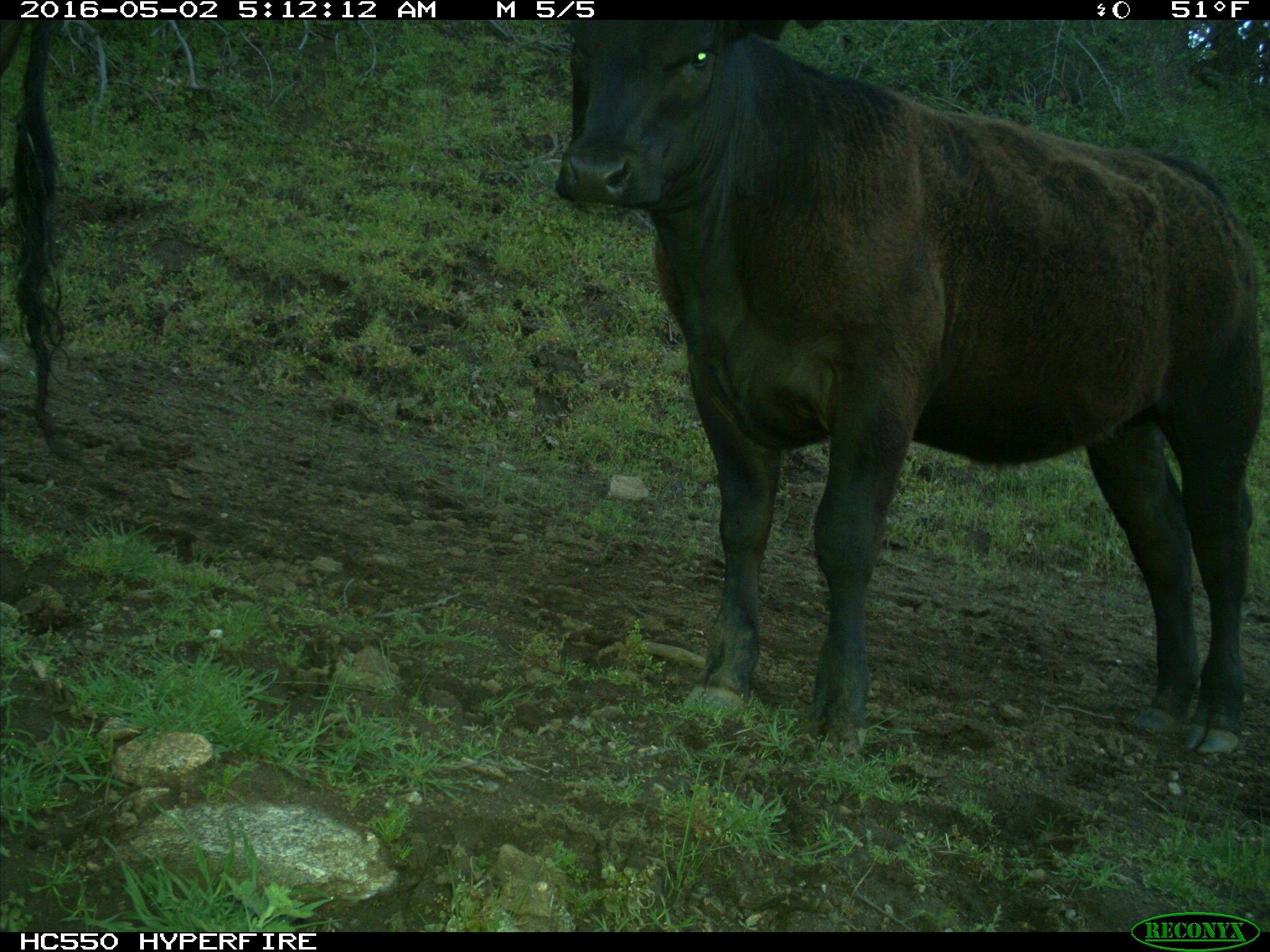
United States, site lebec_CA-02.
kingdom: Animalia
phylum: Chordata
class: Mammalia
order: Artiodactyla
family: Bovidae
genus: Bos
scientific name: Bos taurus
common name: domestic cow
Bos taurus (domestic cow).